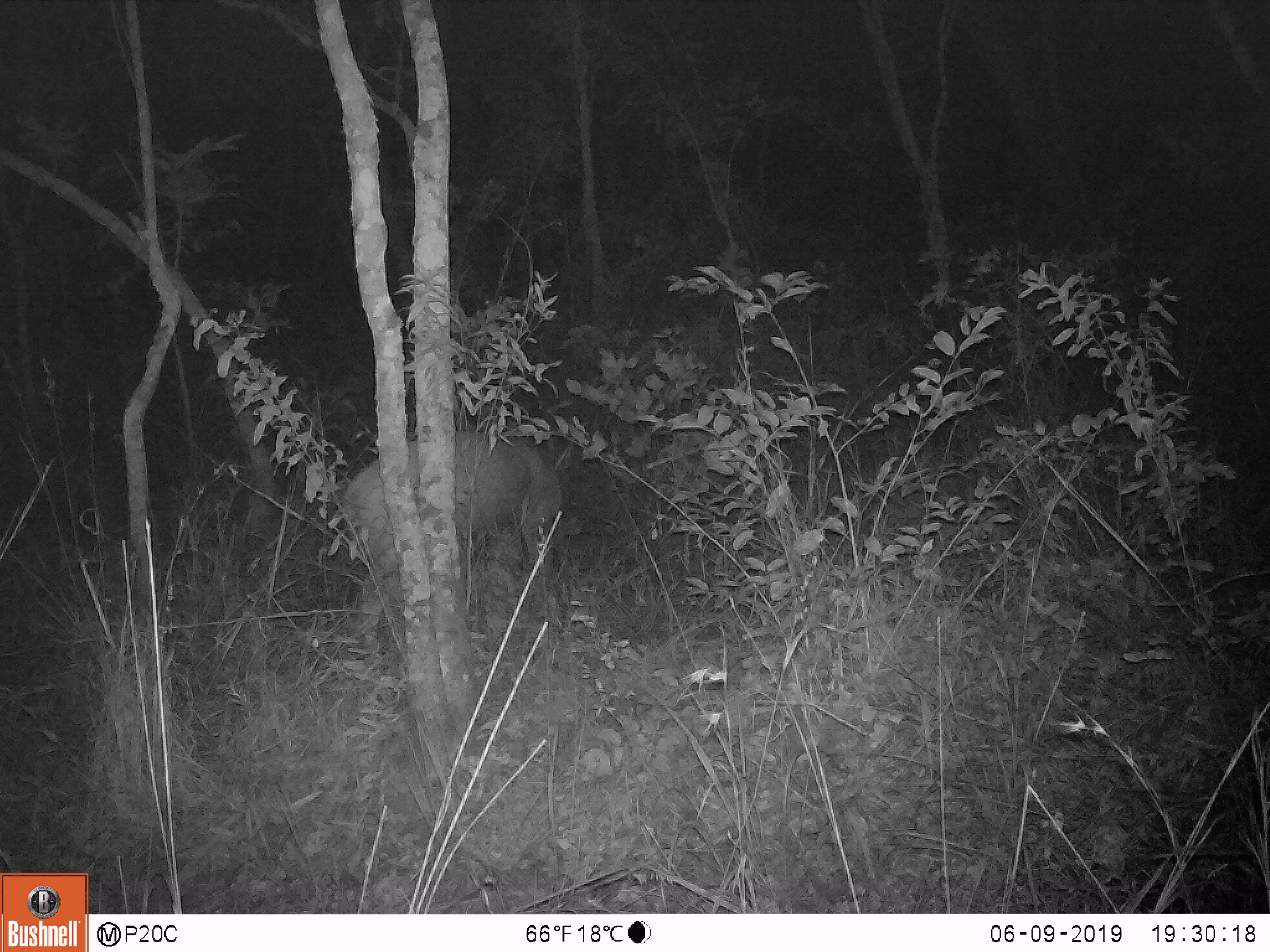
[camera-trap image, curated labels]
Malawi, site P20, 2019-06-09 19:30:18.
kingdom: Animalia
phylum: Chordata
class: Mammalia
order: Artiodactyla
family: Bovidae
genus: Tragelaphus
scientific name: Tragelaphus sylvaticus sylvaticus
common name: cape bushbuck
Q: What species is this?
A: Cape bushbuck (Tragelaphus sylvaticus sylvaticus).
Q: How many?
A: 1.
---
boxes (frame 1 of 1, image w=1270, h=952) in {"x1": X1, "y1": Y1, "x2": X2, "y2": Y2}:
cape bushbuck: {"x1": 342, "y1": 417, "x2": 575, "y2": 672}